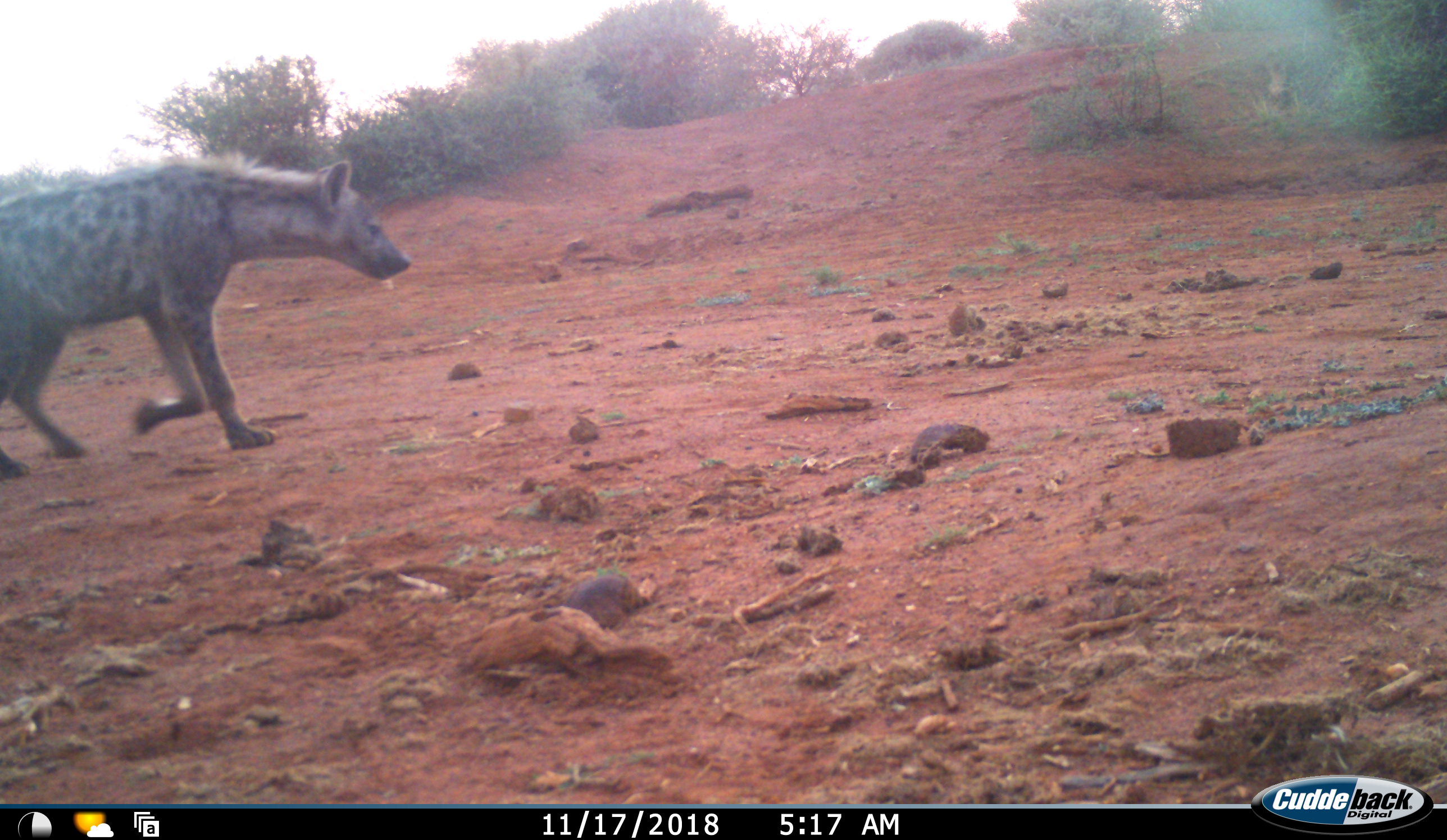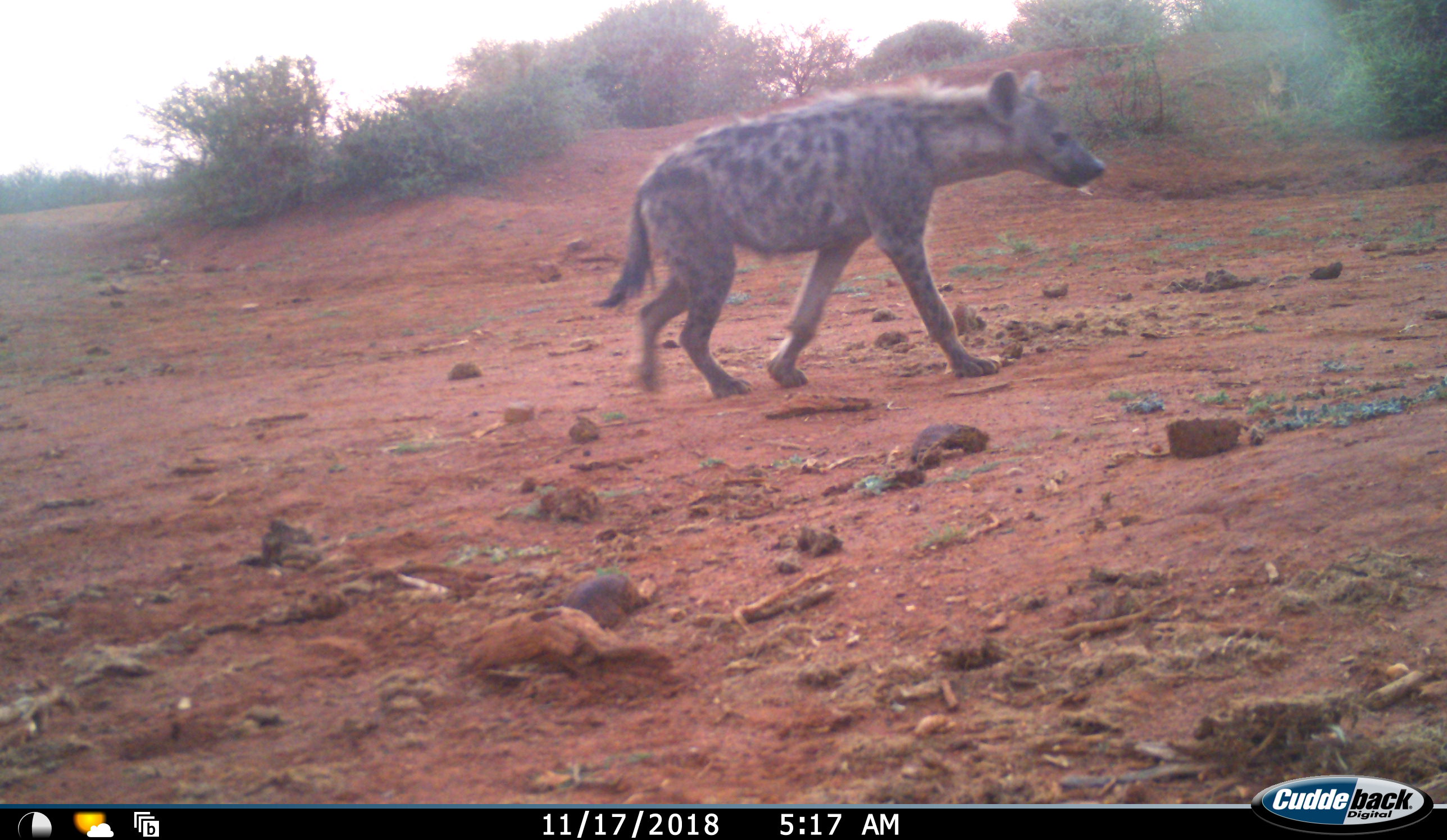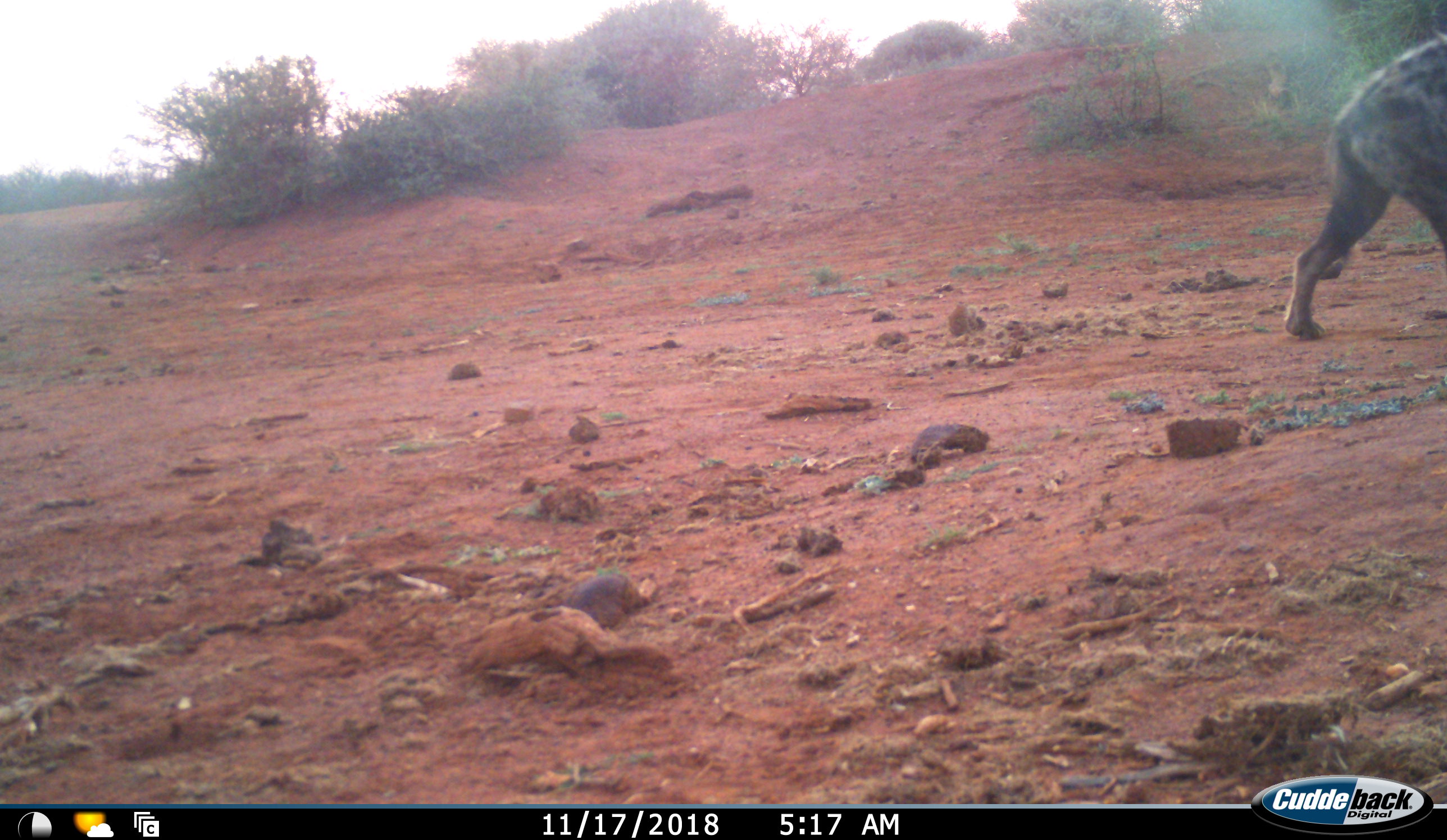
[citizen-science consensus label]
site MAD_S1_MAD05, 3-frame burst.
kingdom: Animalia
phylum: Chordata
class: Mammalia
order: Carnivora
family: Hyaenidae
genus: Crocuta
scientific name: Crocuta crocuta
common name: spotted hyena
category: hyenaspotted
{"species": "hyenaspotted (spotted hyena) (Crocuta crocuta)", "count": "1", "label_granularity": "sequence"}